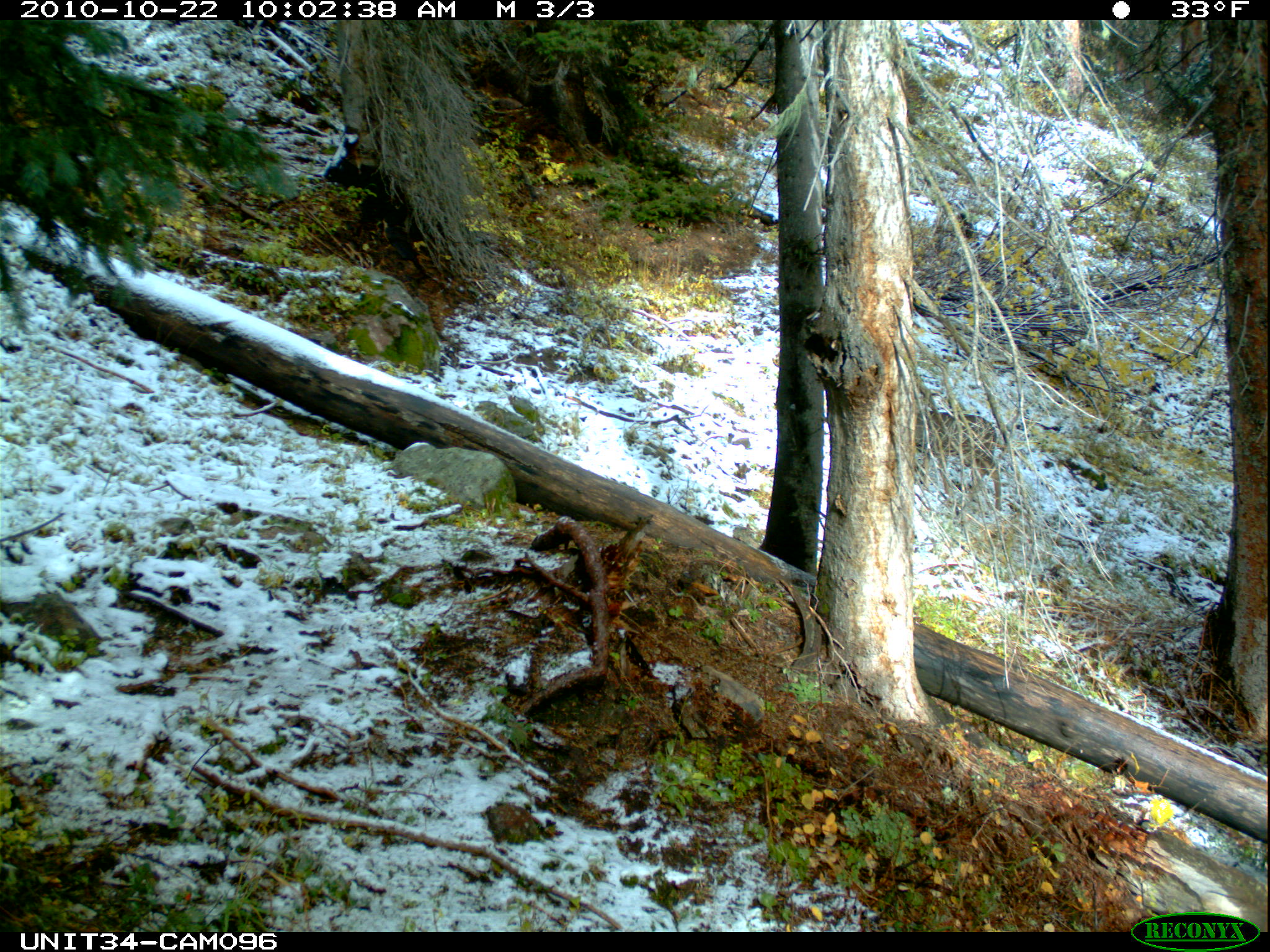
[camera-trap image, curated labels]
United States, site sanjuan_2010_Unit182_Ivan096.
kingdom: Animalia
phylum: Chordata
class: Mammalia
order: Artiodactyla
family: Cervidae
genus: Odocoileus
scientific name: Odocoileus hemionus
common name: mule deer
Odocoileus hemionus (mule deer).